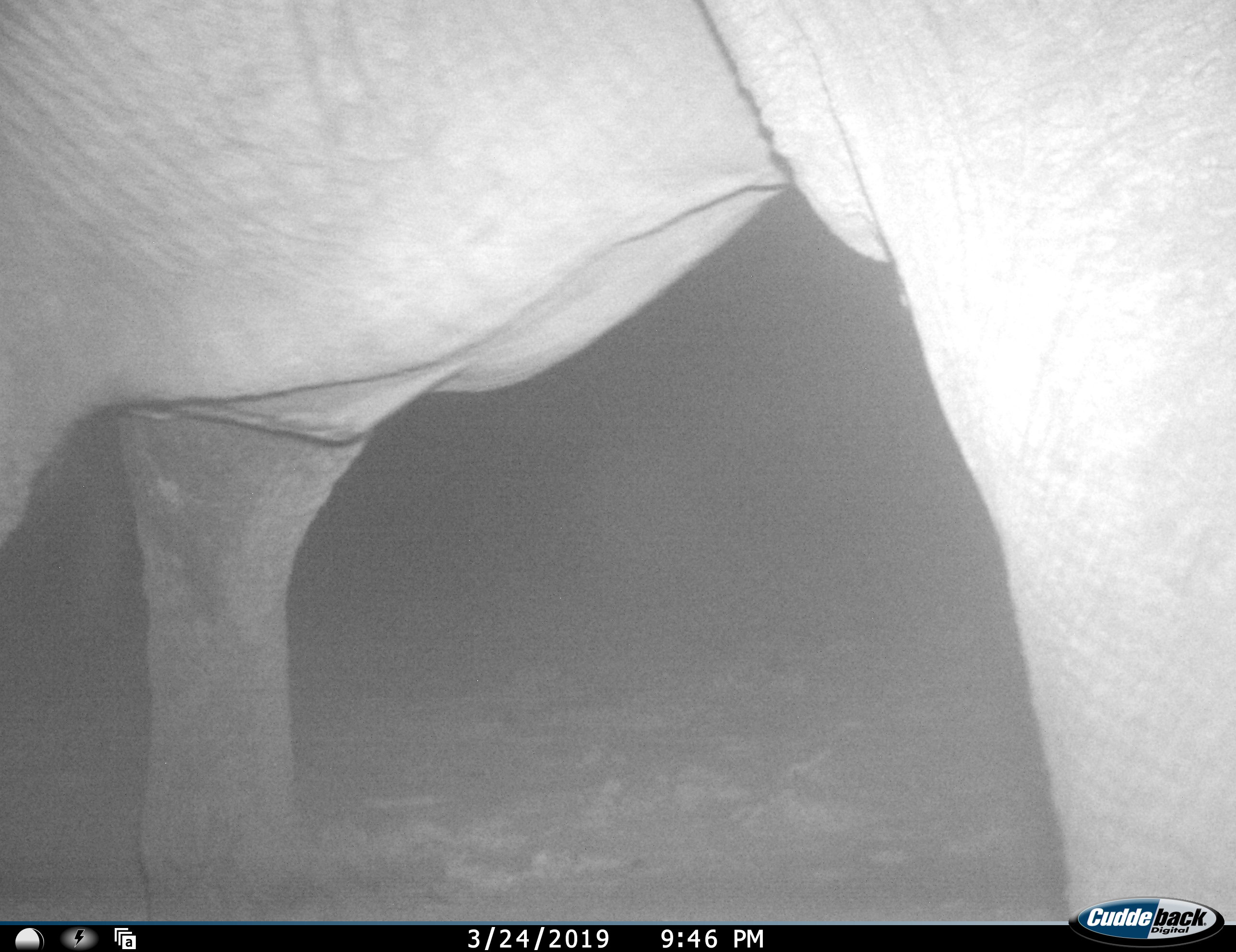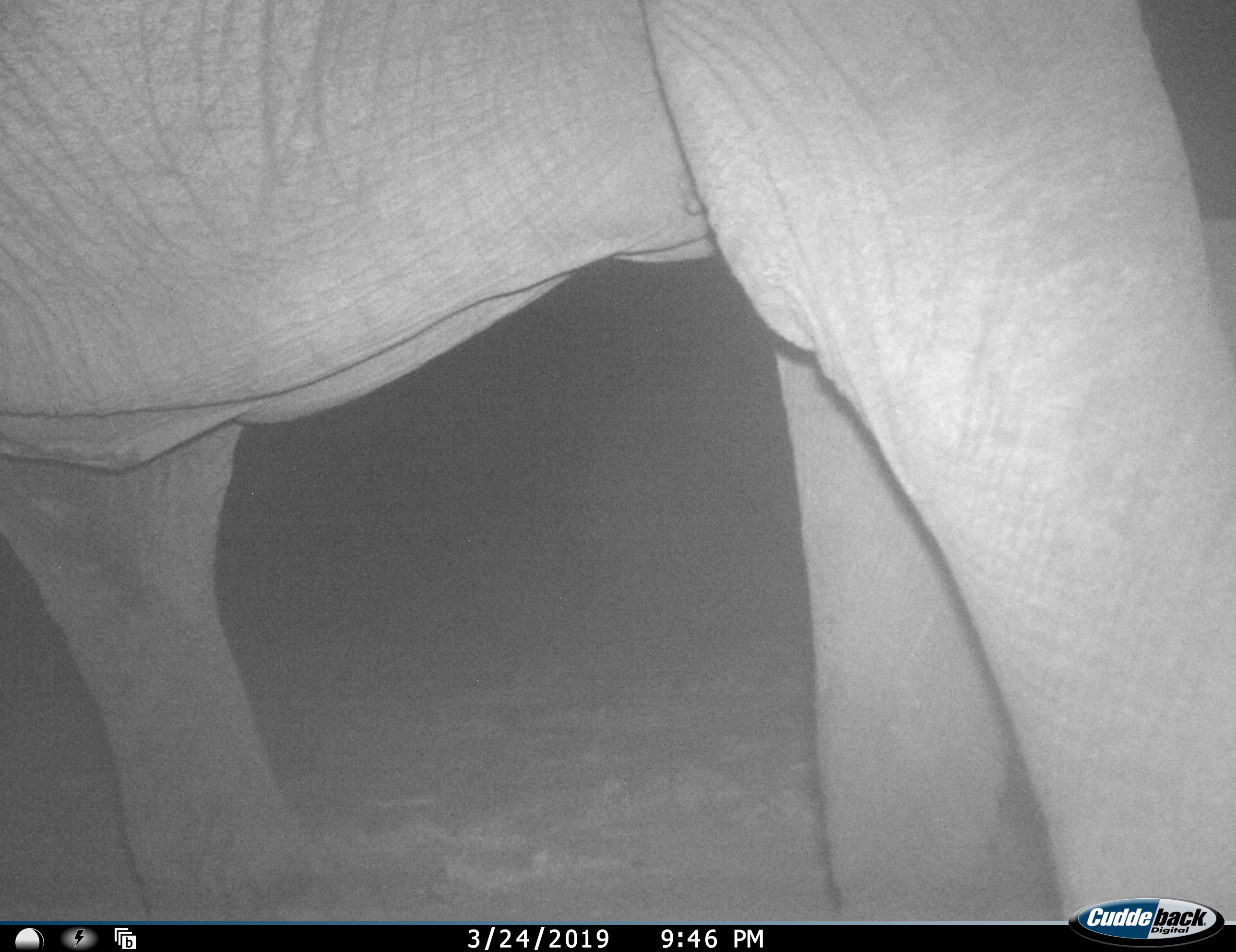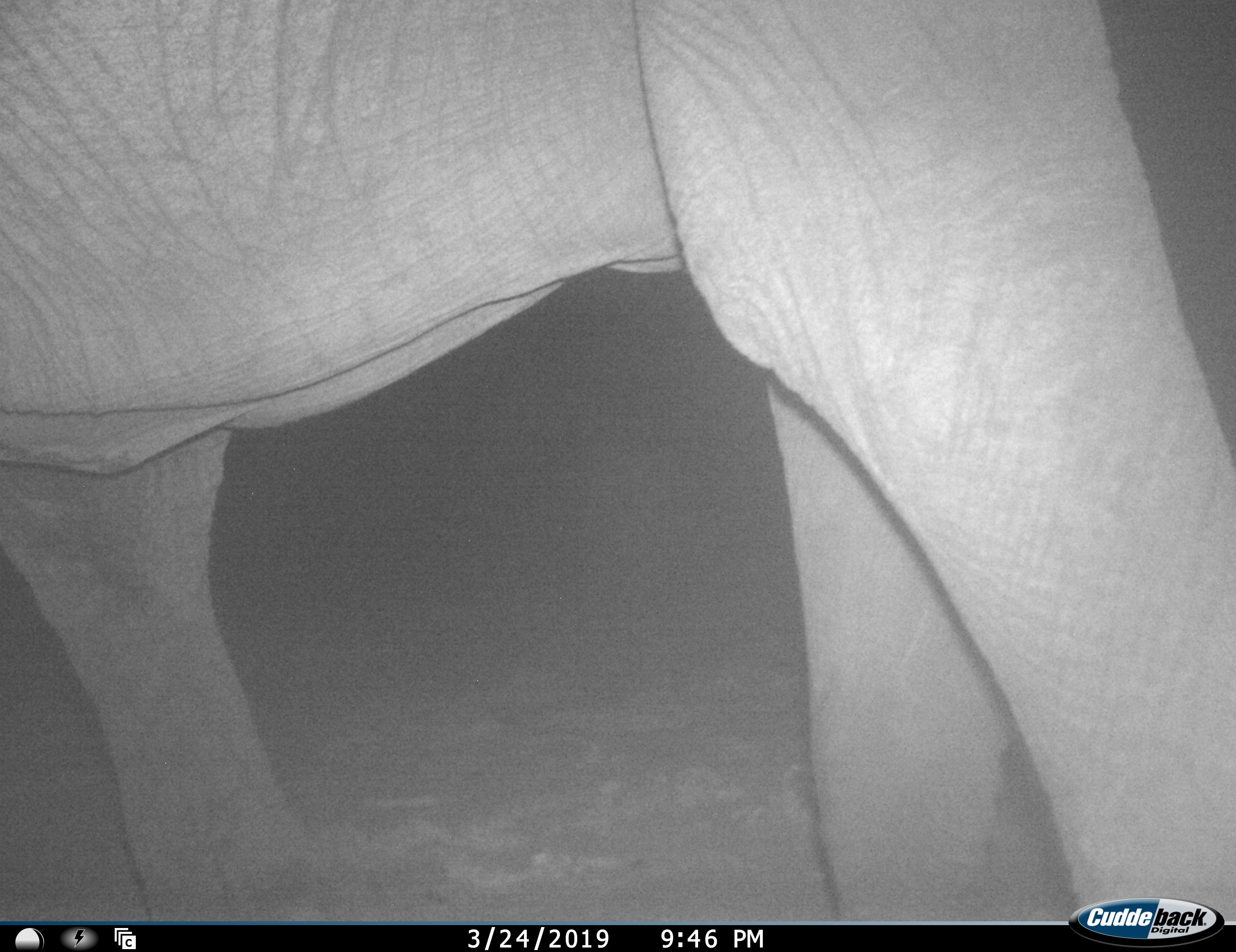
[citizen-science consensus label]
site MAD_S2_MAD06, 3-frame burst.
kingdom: Animalia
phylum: Chordata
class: Mammalia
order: Proboscidea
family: Elephantidae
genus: Loxodonta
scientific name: Loxodonta africana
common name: african bush elephant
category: elephant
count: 1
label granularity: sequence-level